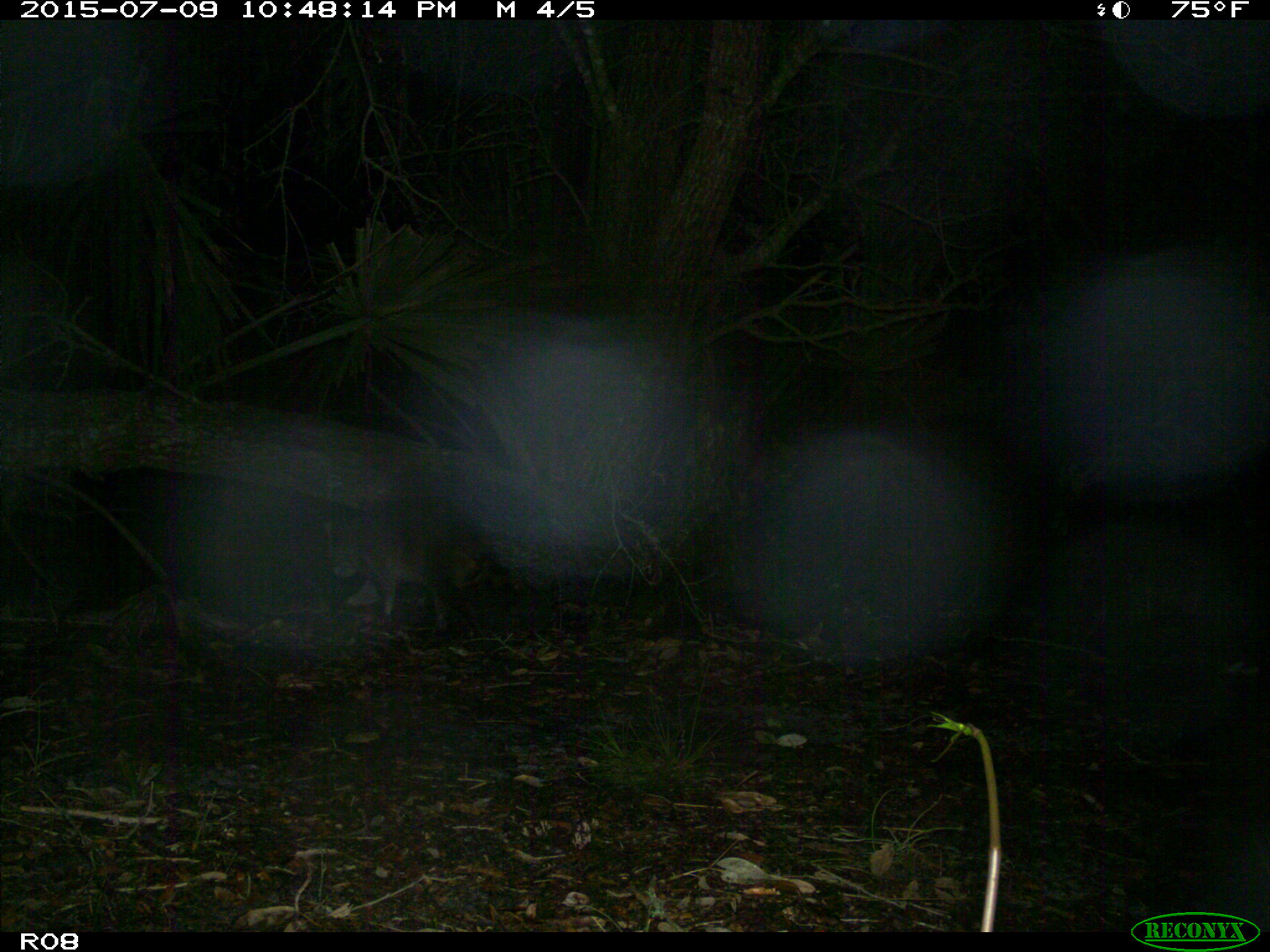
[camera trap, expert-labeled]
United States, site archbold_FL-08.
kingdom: Animalia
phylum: Chordata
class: Mammalia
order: Carnivora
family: Procyonidae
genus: Procyon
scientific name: Procyon lotor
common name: common raccoon